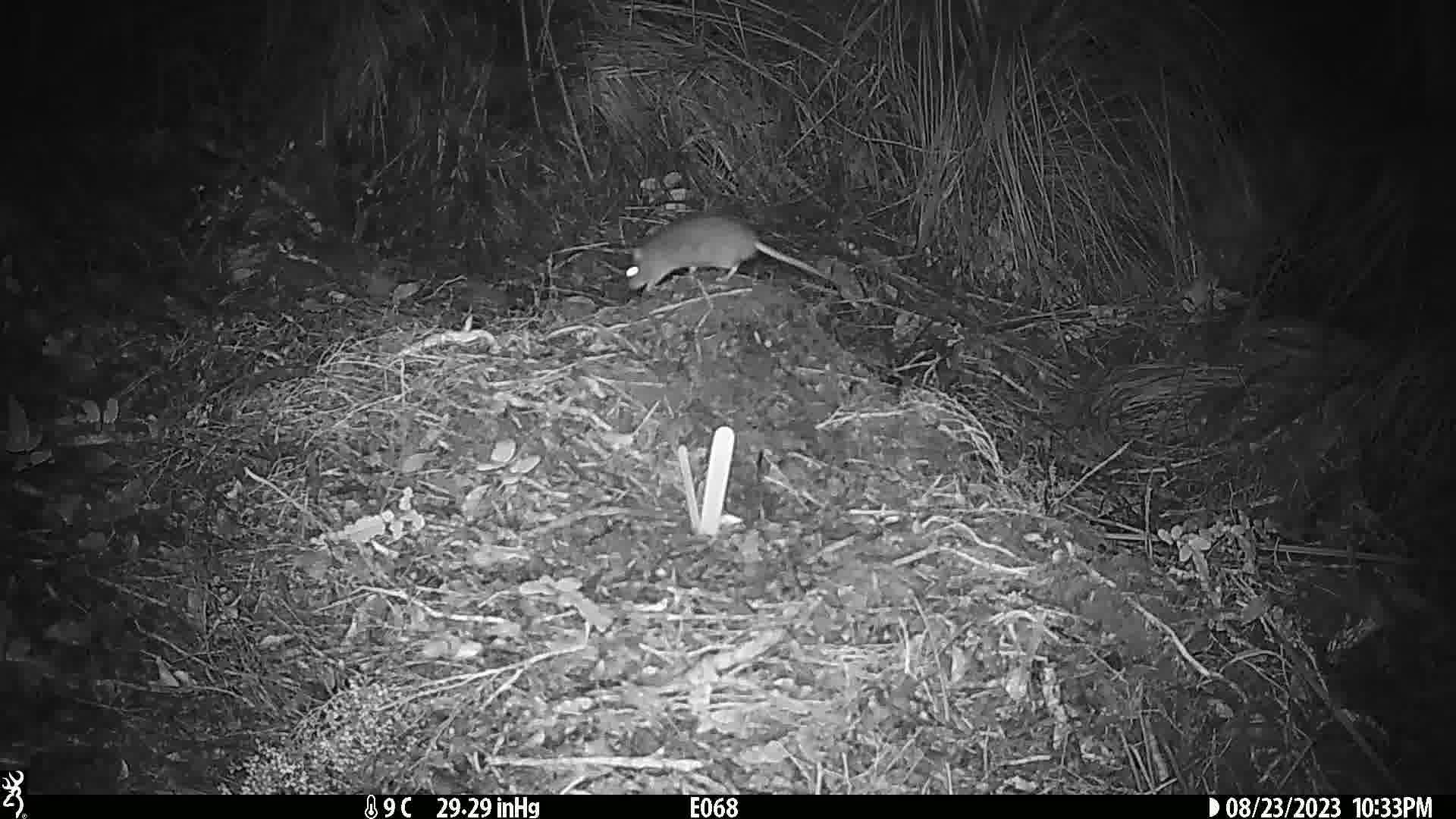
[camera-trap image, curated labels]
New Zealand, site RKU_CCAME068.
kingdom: Animalia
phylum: Chordata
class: Mammalia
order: Rodentia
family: Muridae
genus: Rattus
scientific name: Rattus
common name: rat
Rat (Rattus).